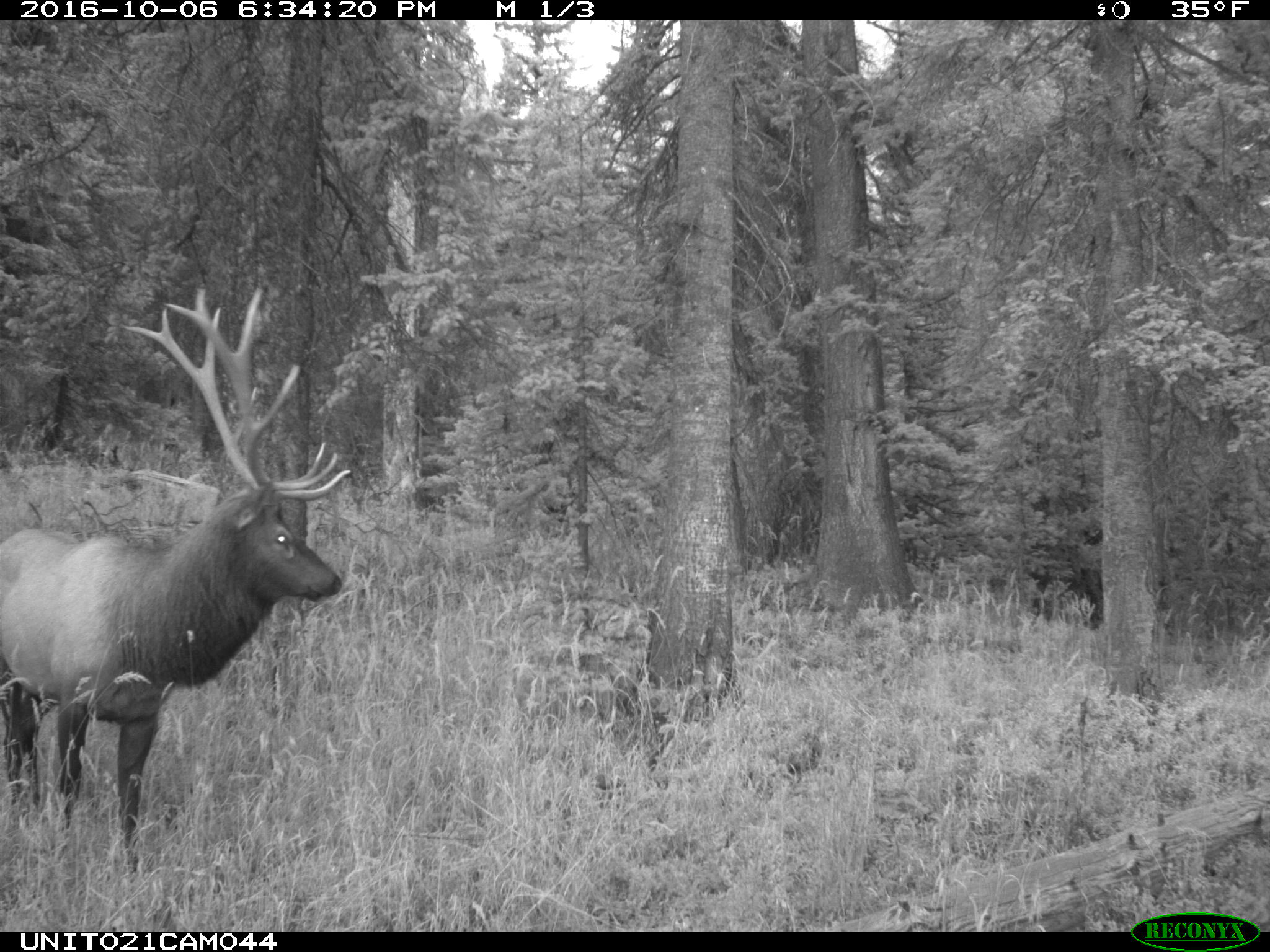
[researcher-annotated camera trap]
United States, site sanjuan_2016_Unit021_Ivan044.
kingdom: Animalia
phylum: Chordata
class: Mammalia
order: Artiodactyla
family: Cervidae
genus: Cervus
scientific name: Cervus elaphus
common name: red deer